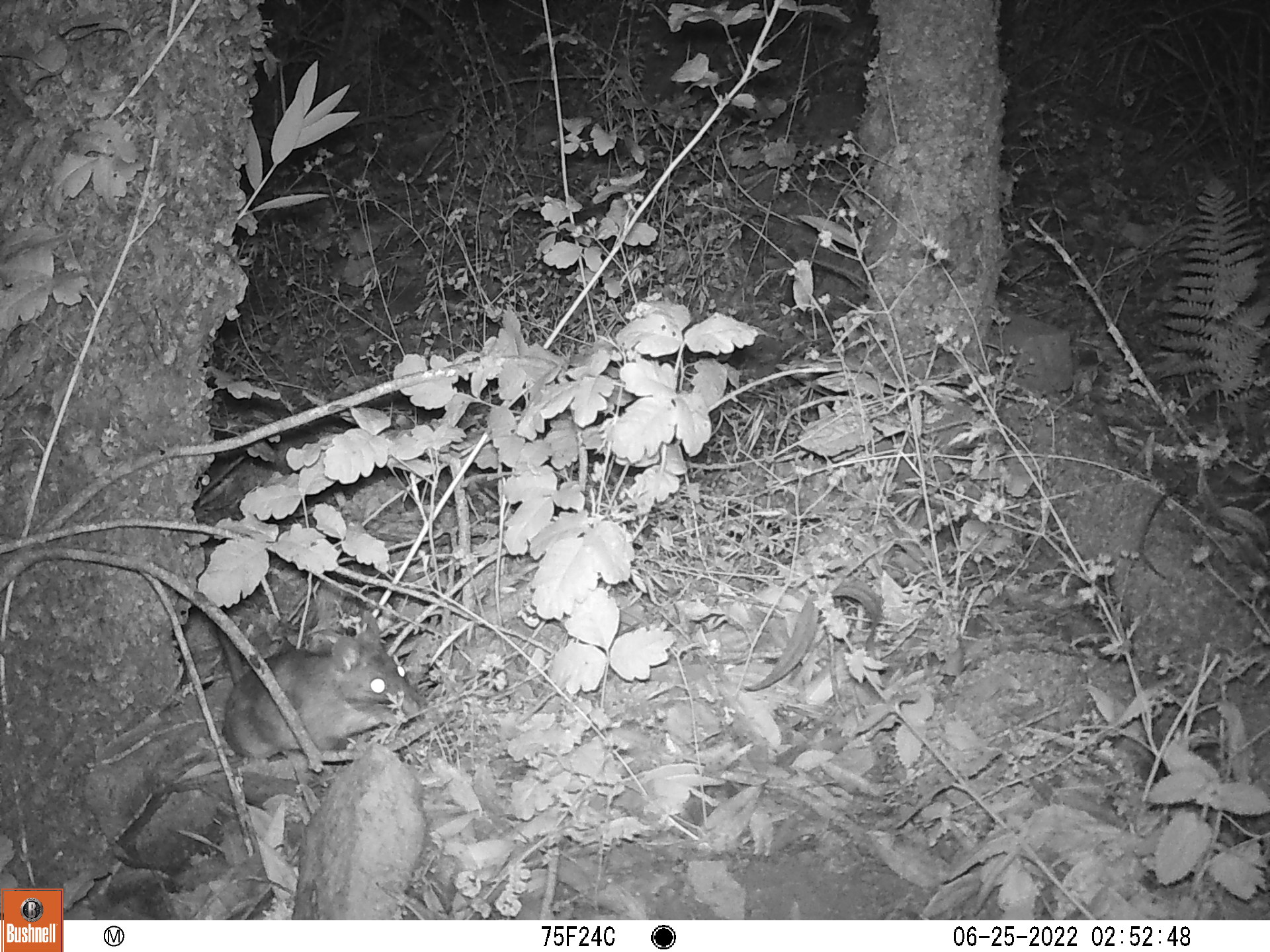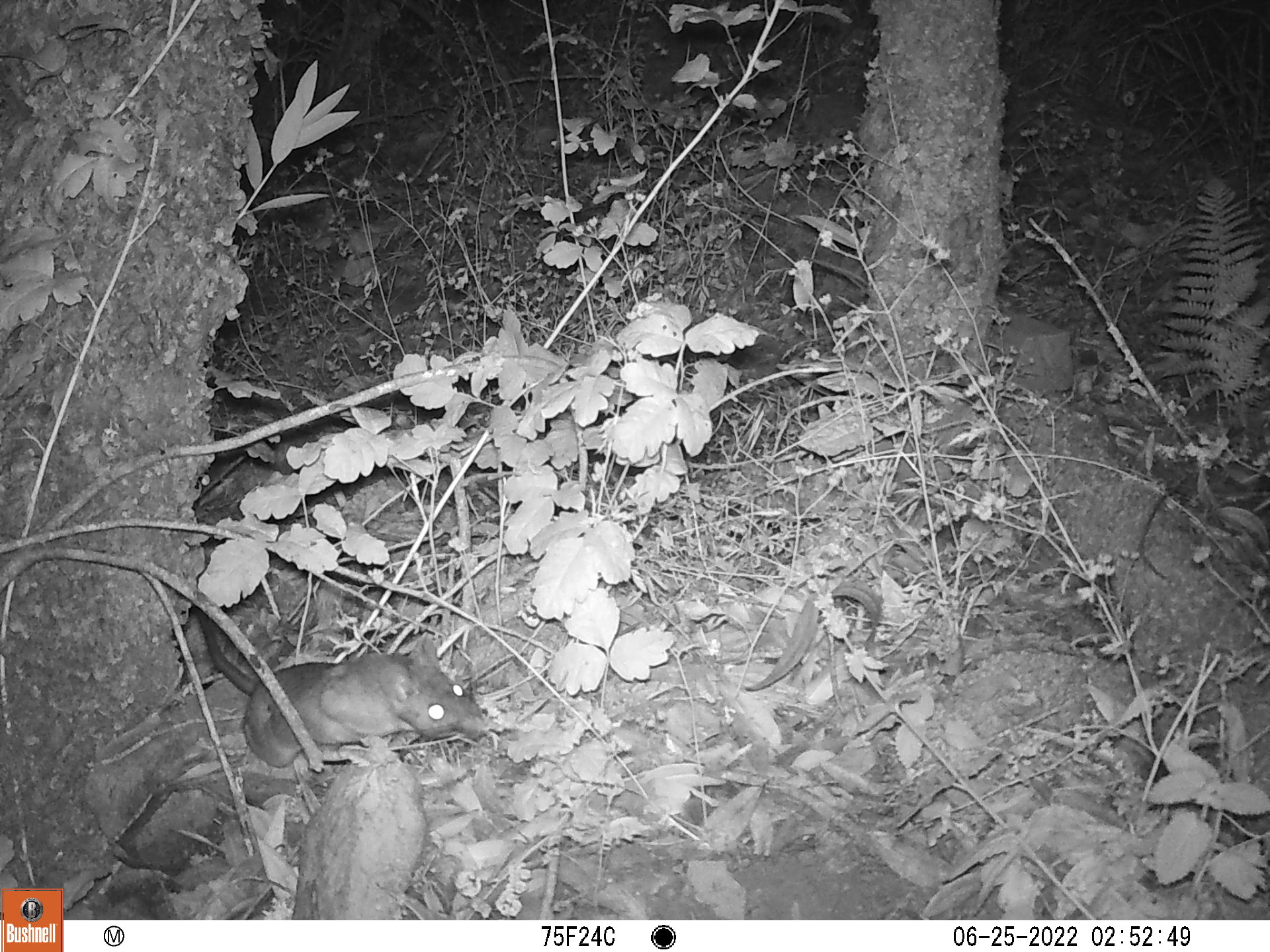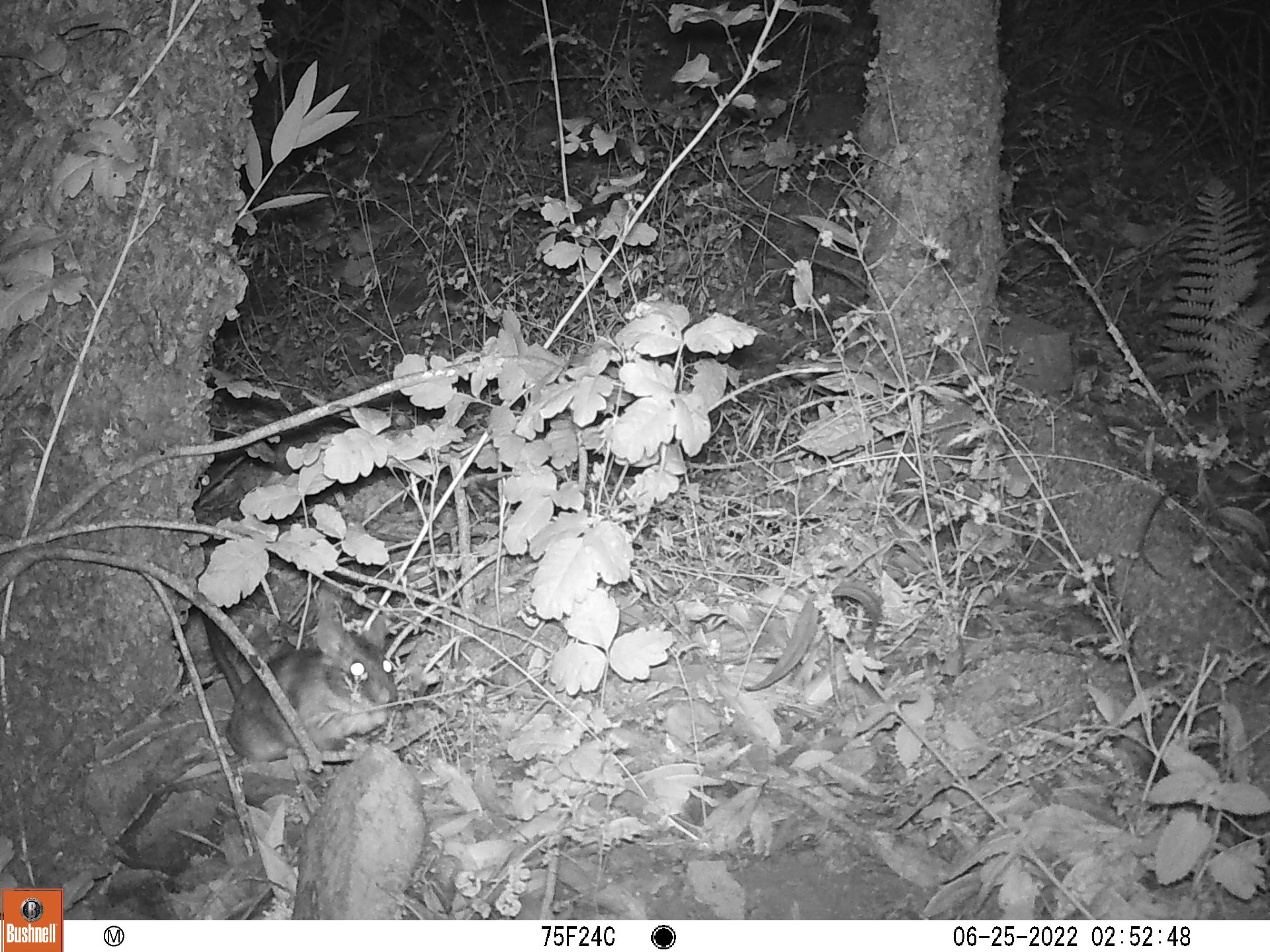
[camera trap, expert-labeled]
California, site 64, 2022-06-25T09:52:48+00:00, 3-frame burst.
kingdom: Animalia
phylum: Chordata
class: Mammalia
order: Rodentia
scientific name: Rodentia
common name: mouse or rat